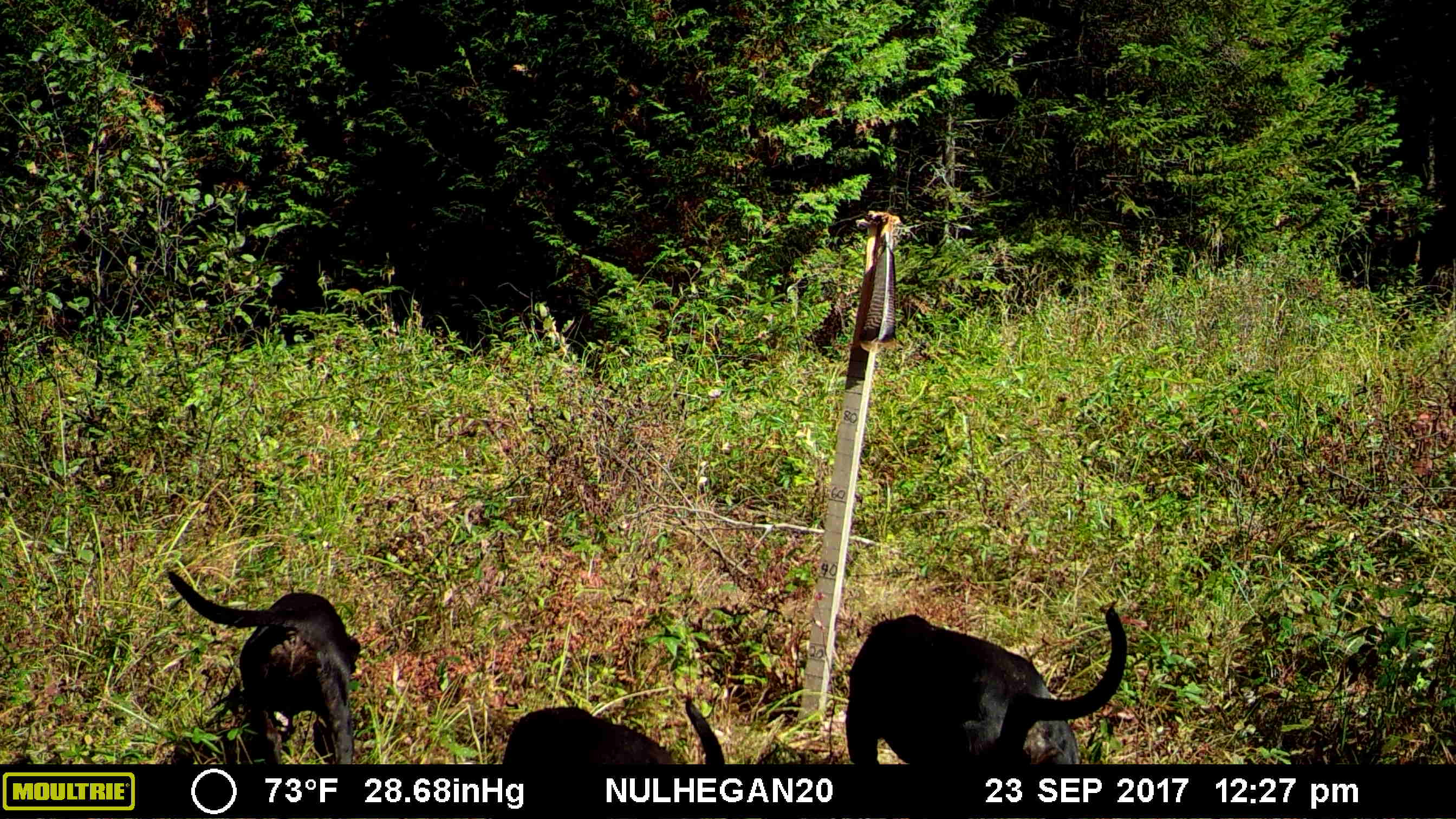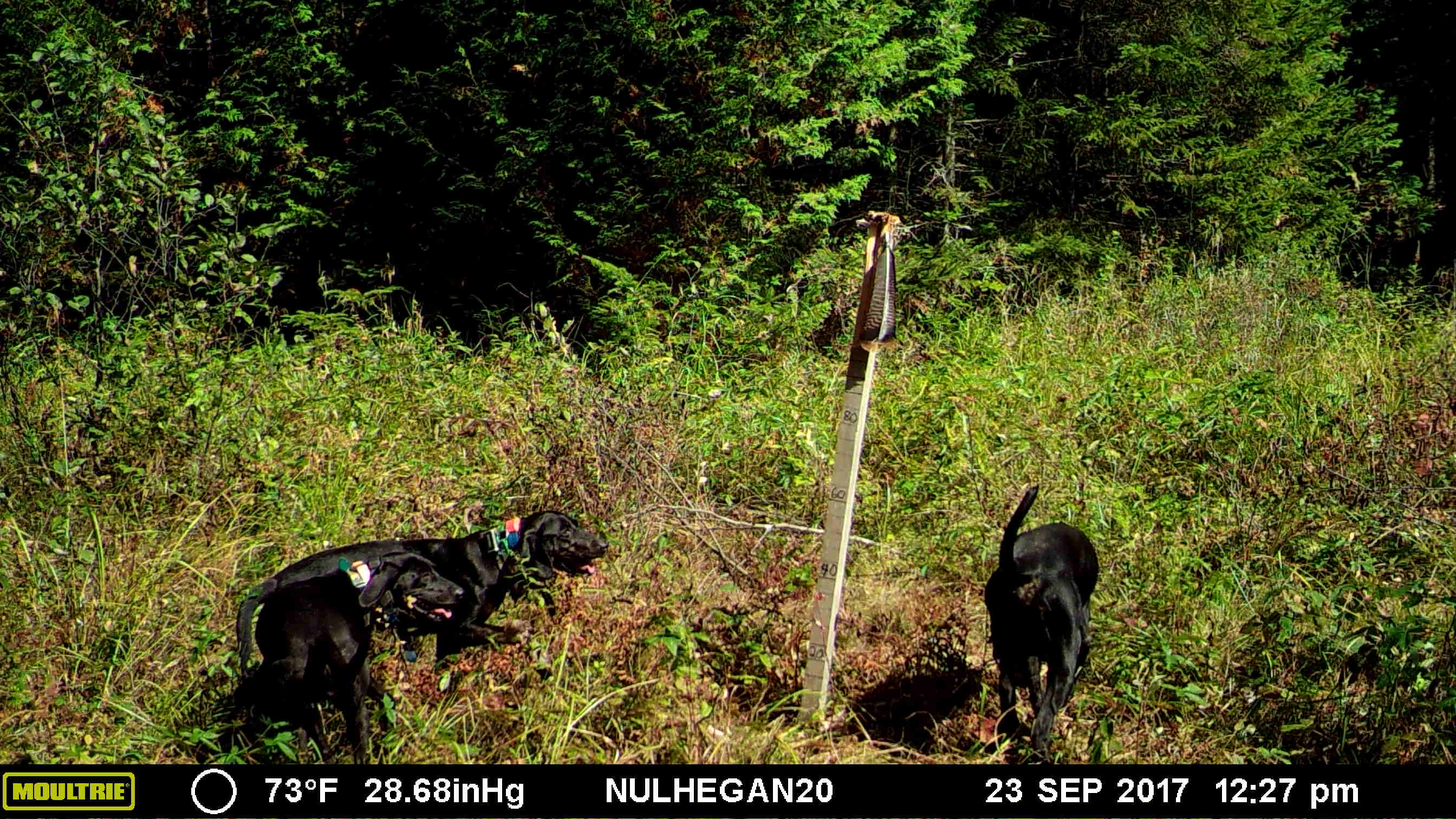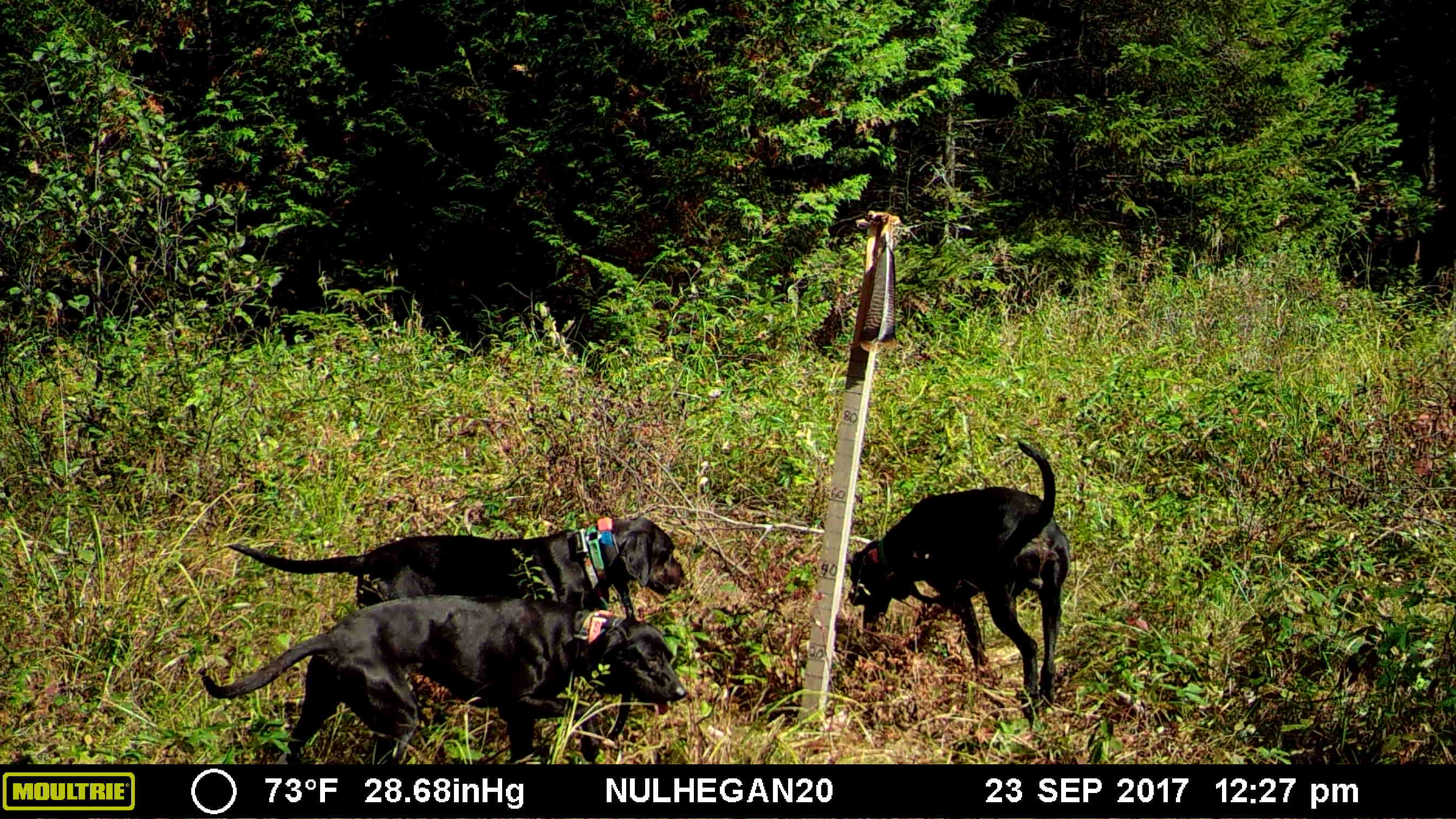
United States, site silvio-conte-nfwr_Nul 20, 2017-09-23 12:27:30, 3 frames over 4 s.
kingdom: Animalia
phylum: Chordata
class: Mammalia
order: Carnivora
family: Canidae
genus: Canis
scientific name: Canis familiaris familiaris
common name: domestic dog